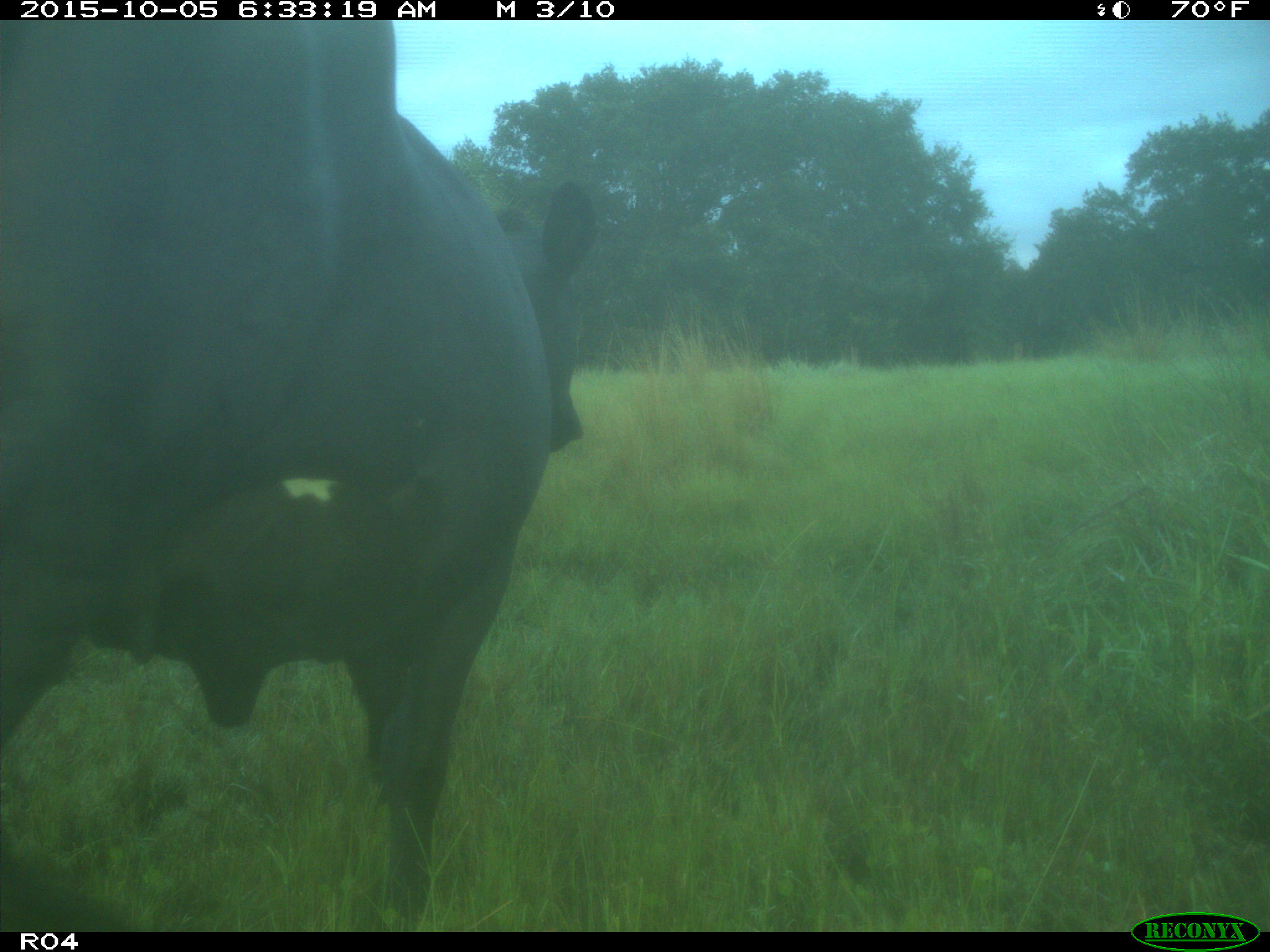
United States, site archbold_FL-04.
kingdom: Animalia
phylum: Chordata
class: Mammalia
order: Artiodactyla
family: Bovidae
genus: Bos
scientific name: Bos taurus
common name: domestic cow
Bos taurus (domestic cow).